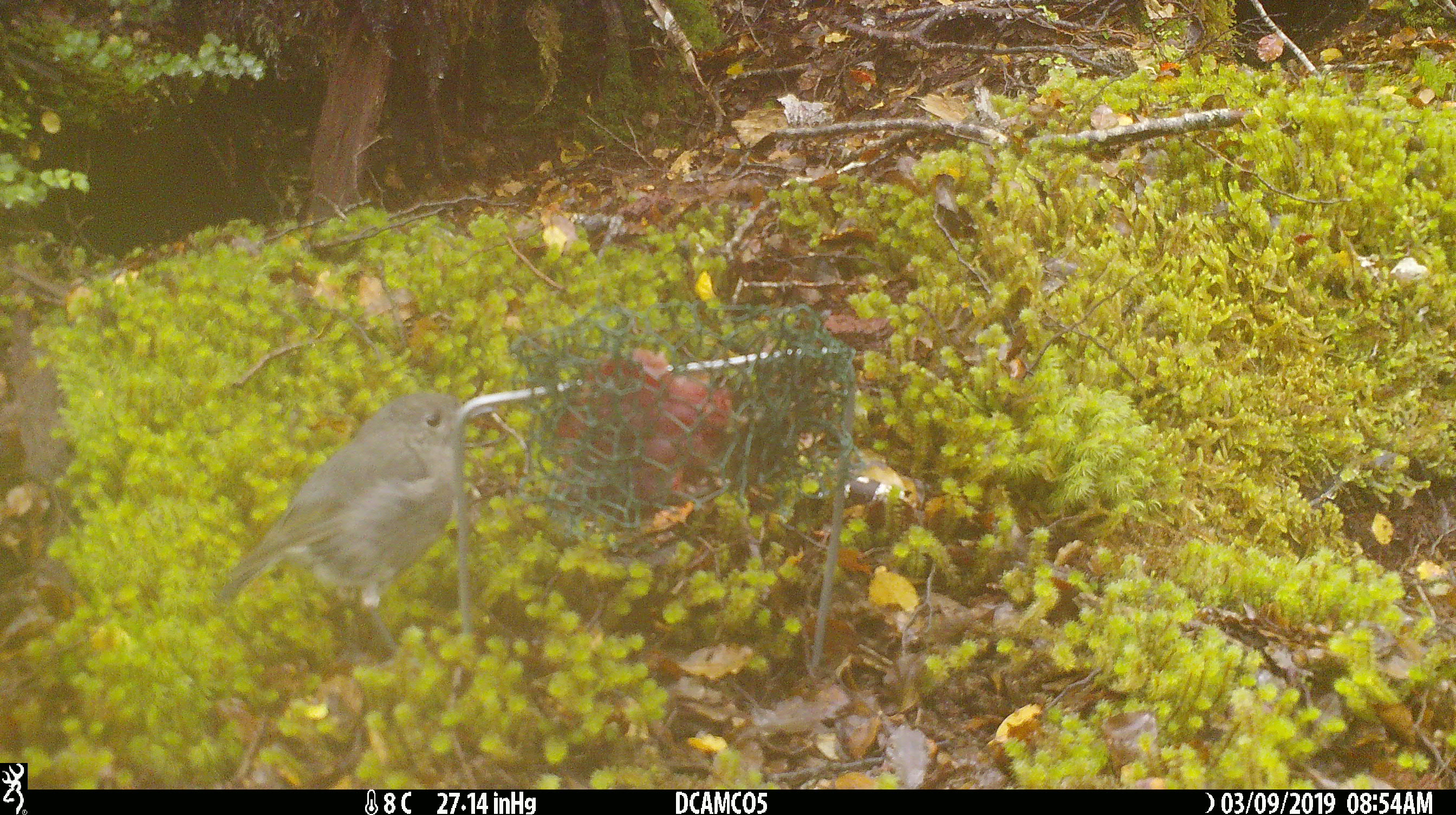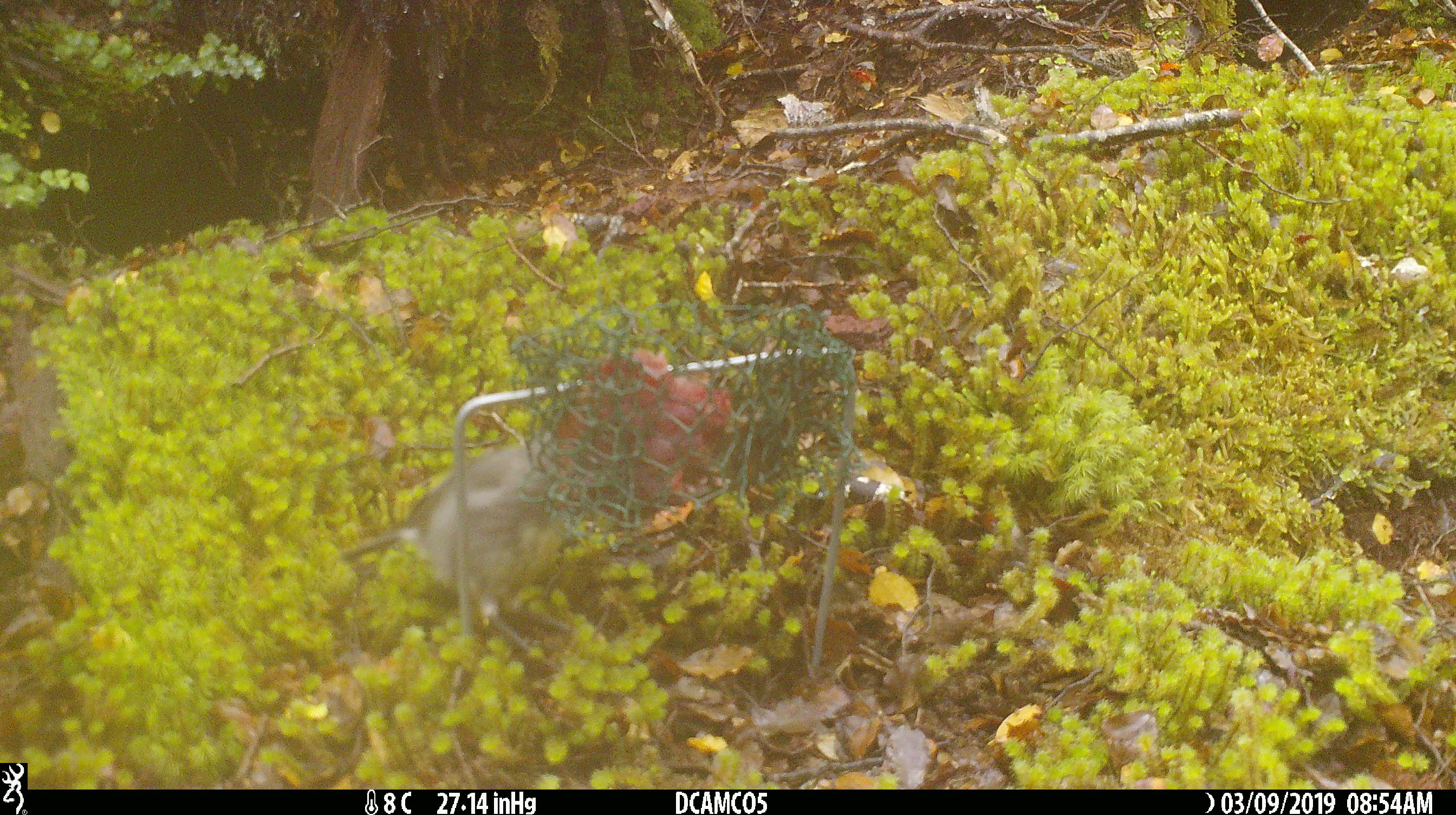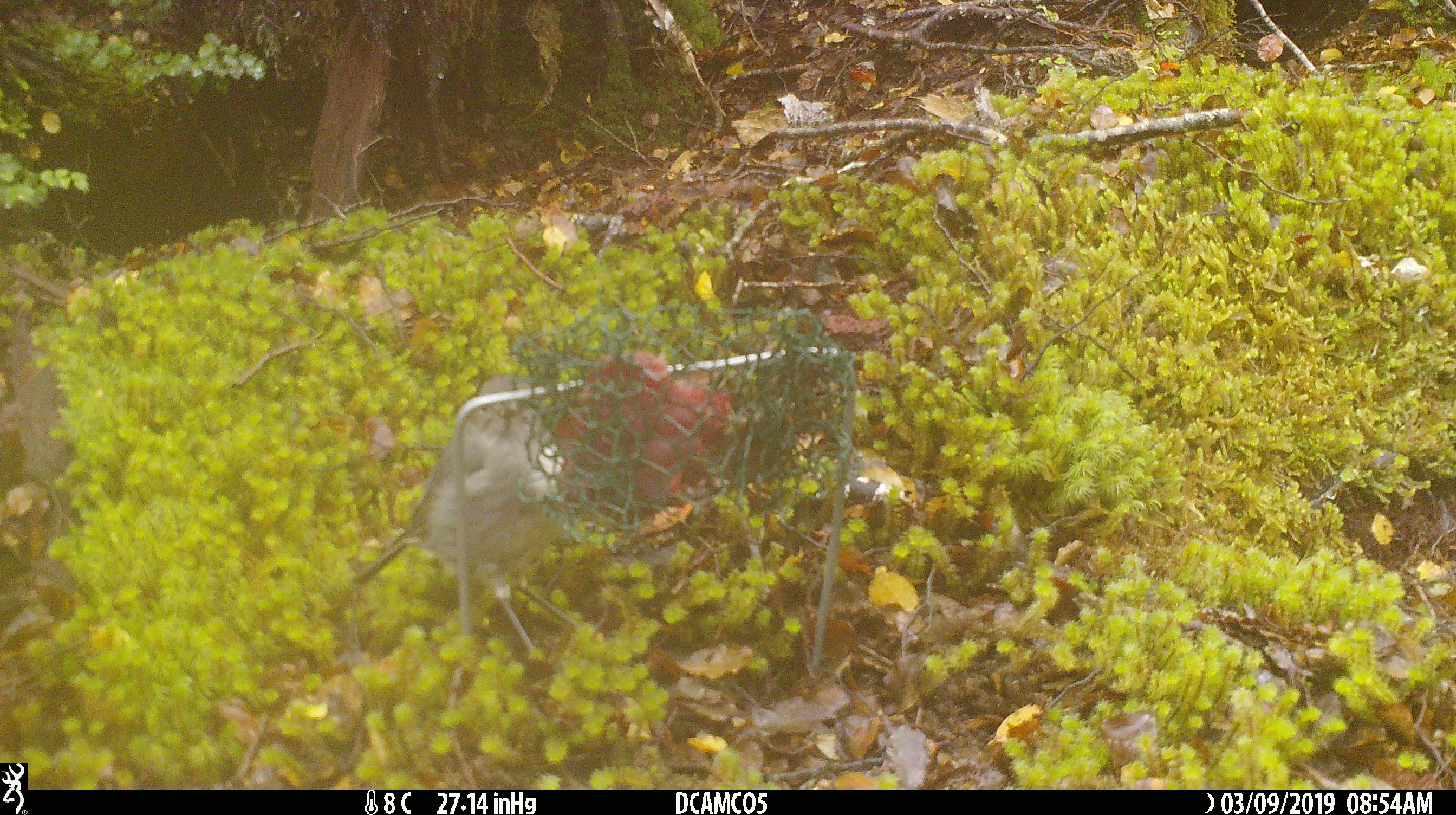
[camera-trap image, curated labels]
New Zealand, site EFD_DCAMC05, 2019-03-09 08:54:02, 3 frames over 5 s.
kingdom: Animalia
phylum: Chordata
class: Aves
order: Passeriformes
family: Petroicidae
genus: Petroica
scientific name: Petroica australis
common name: new zealand robin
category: robin